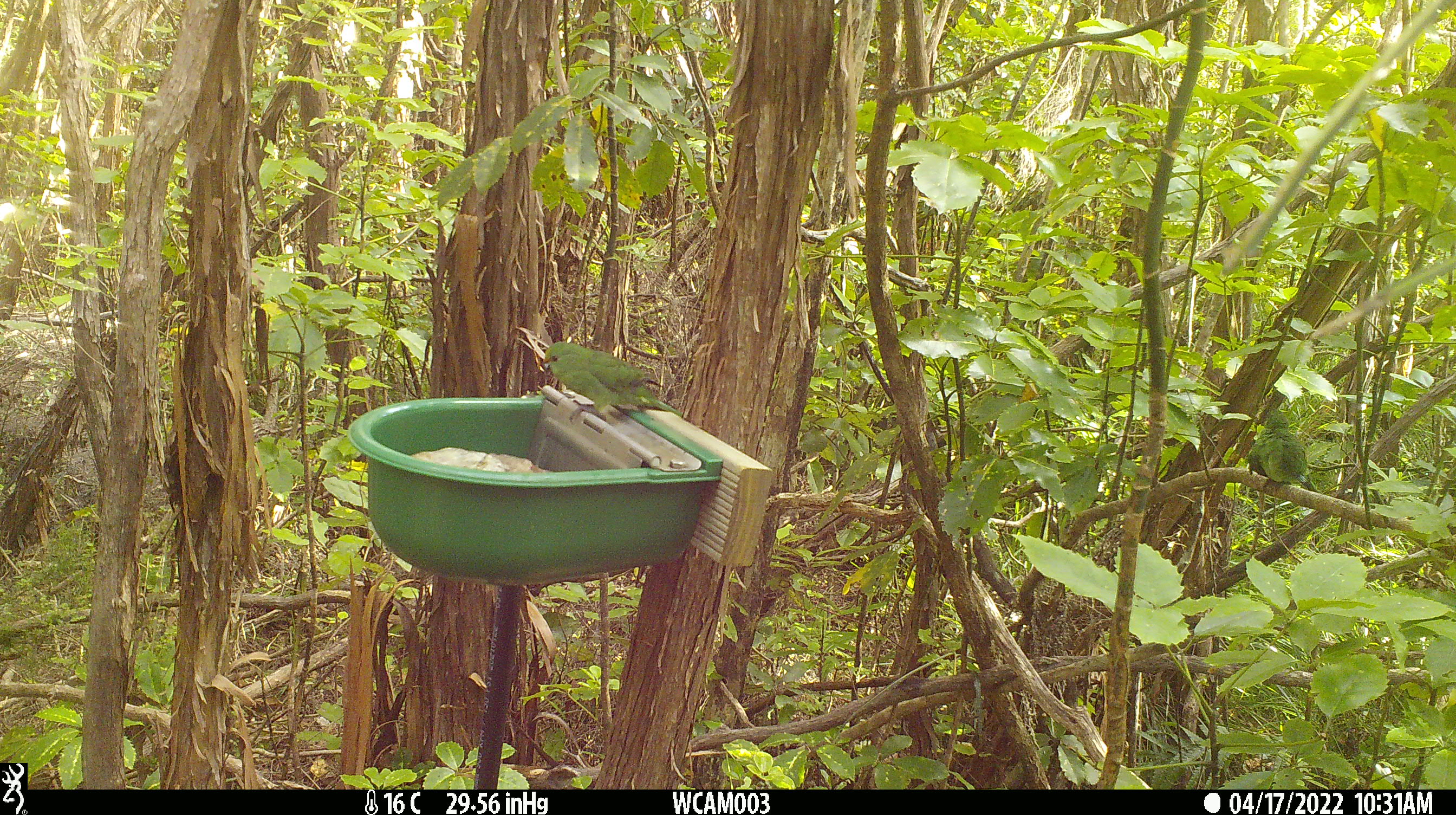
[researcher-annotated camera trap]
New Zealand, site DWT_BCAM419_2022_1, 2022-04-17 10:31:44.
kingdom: Animalia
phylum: Chordata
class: Aves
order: Psittaciformes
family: Psittaculidae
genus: Cyanoramphus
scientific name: Cyanoramphus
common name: parakeet